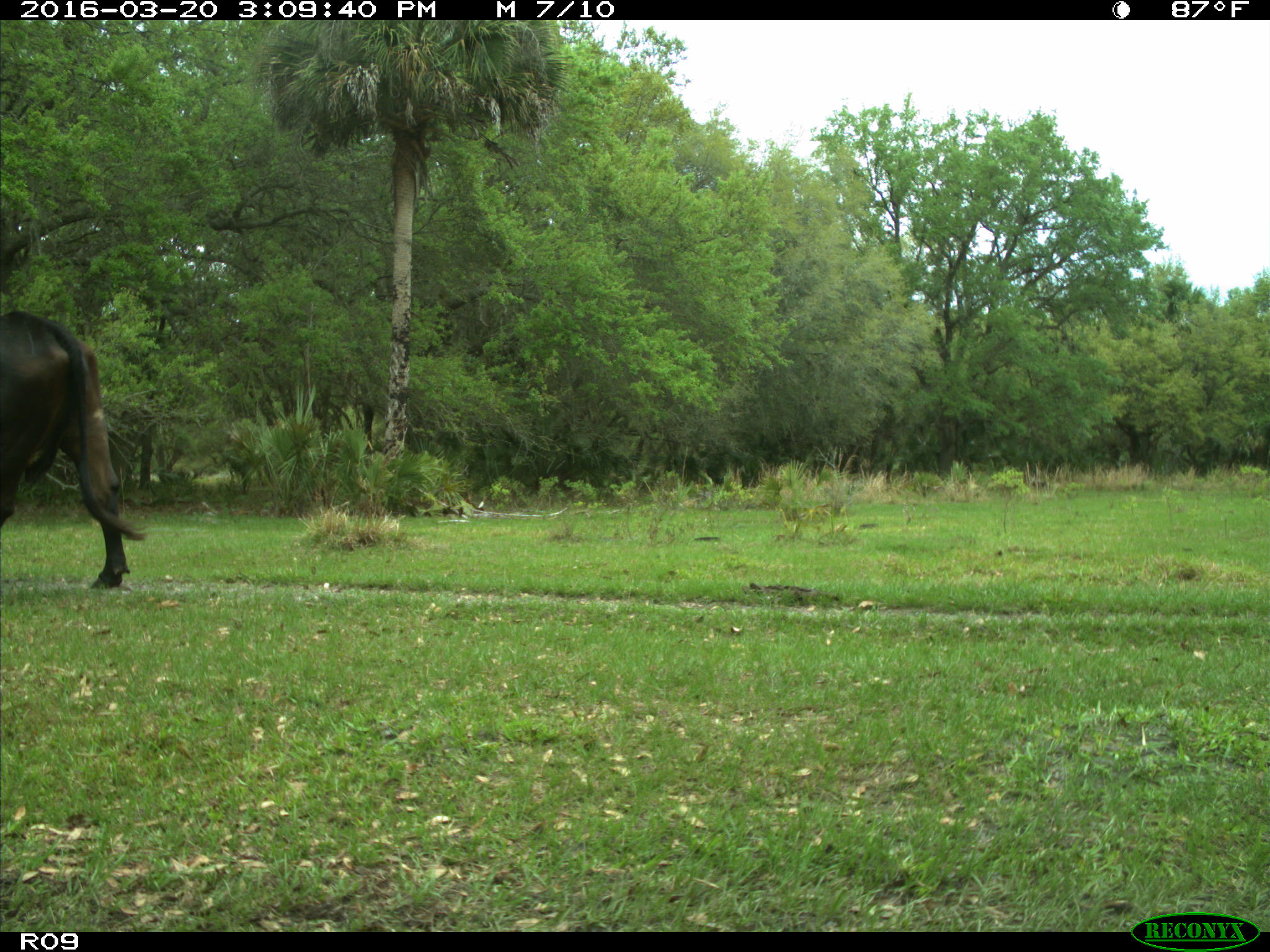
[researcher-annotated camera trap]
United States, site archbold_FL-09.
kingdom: Animalia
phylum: Chordata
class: Mammalia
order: Artiodactyla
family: Bovidae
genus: Bos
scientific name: Bos taurus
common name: domestic cow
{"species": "Bos taurus (domestic cow)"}